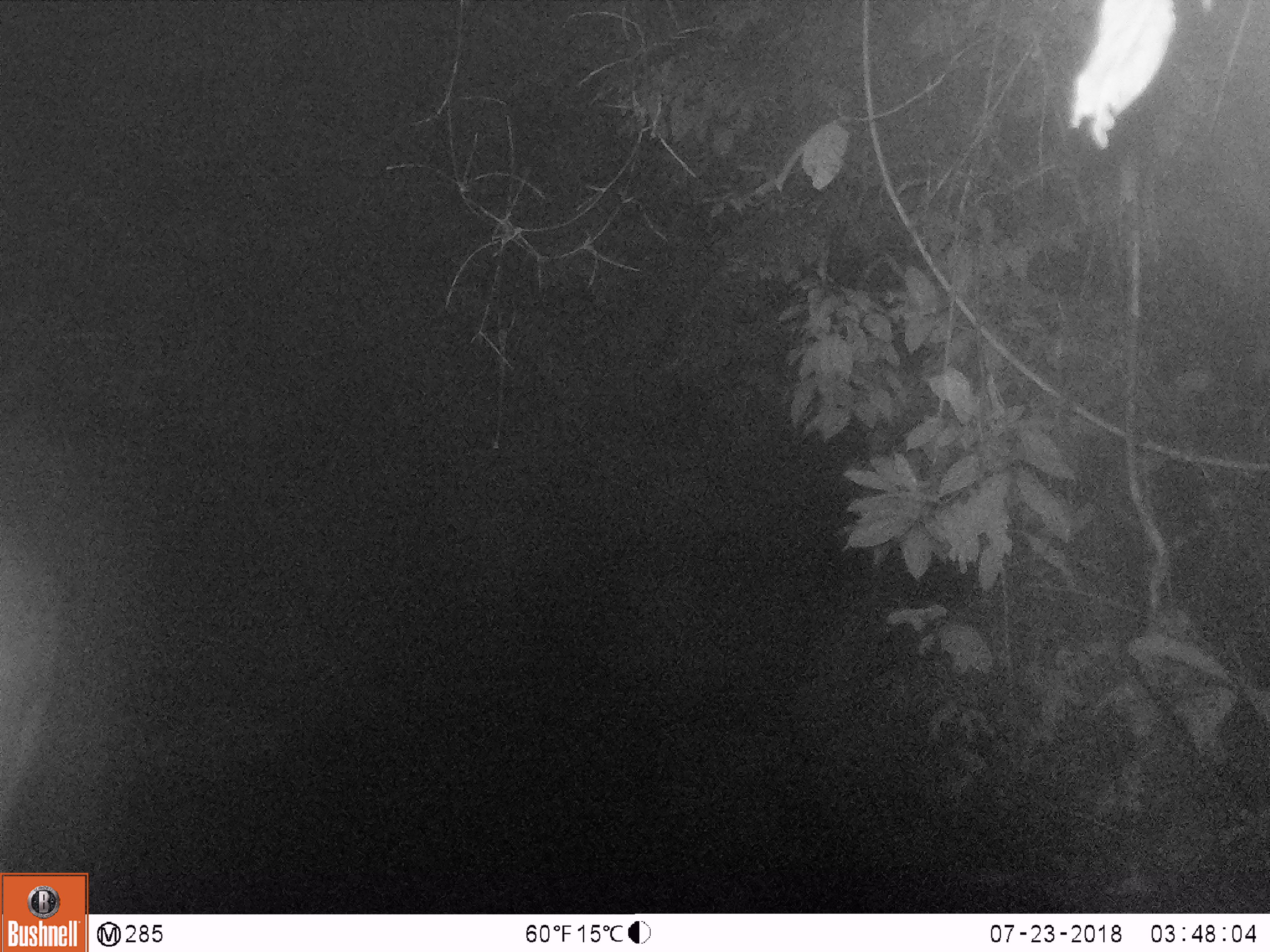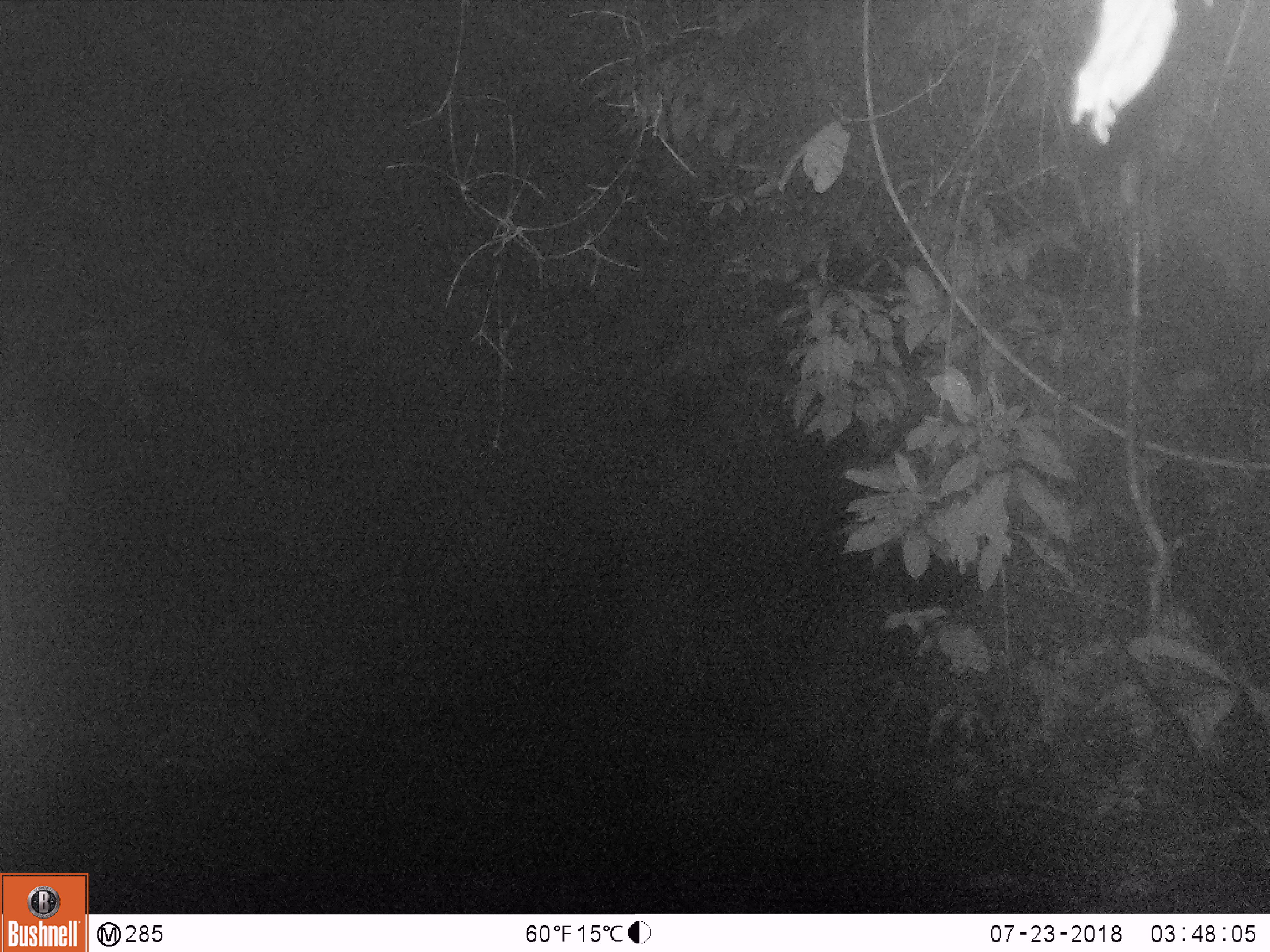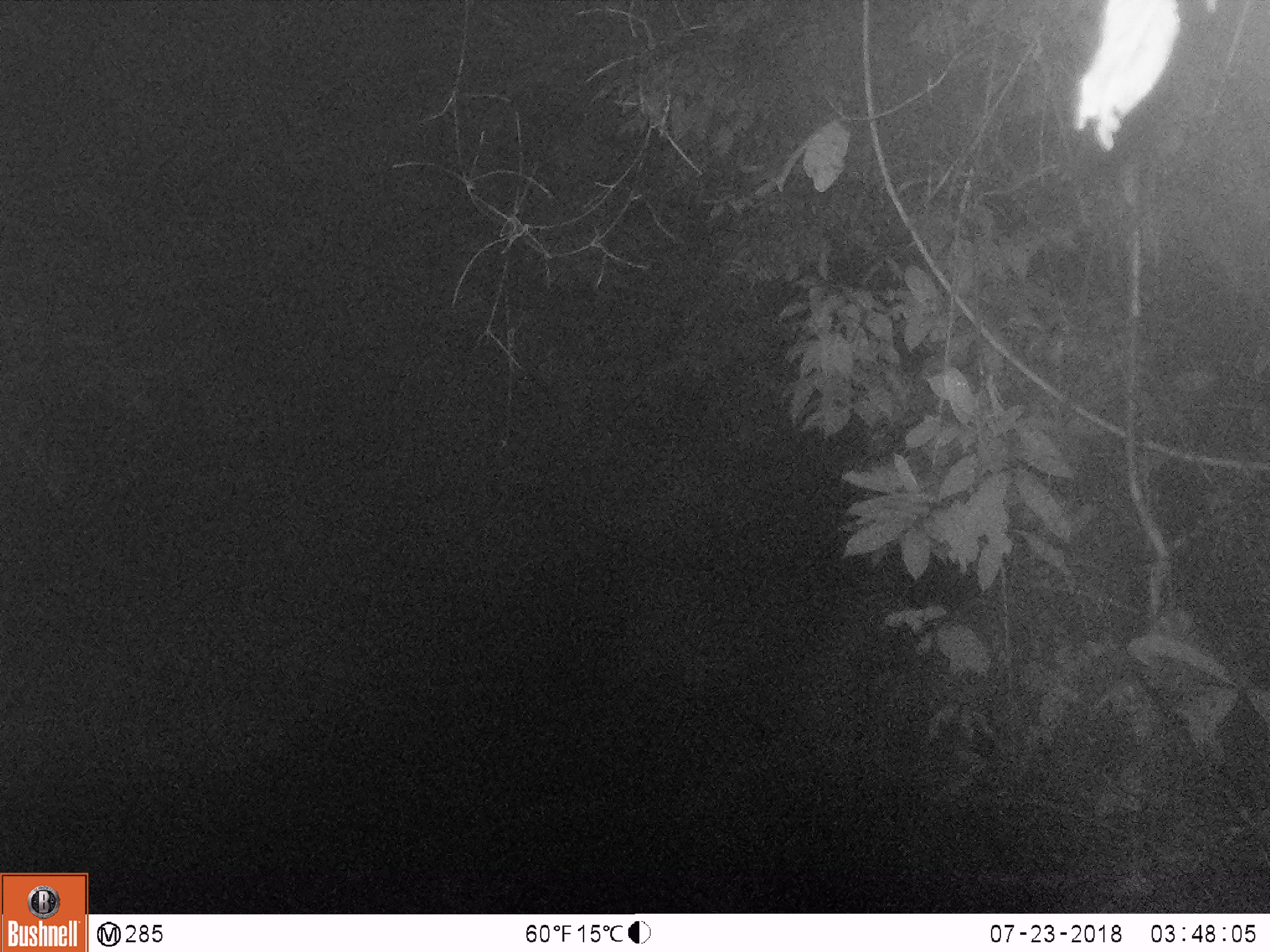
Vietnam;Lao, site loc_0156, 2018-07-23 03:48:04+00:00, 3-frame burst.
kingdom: Animalia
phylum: Chordata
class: Mammalia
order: Artiodactyla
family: Cervidae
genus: Rusa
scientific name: Rusa unicolor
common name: sambar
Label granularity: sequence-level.